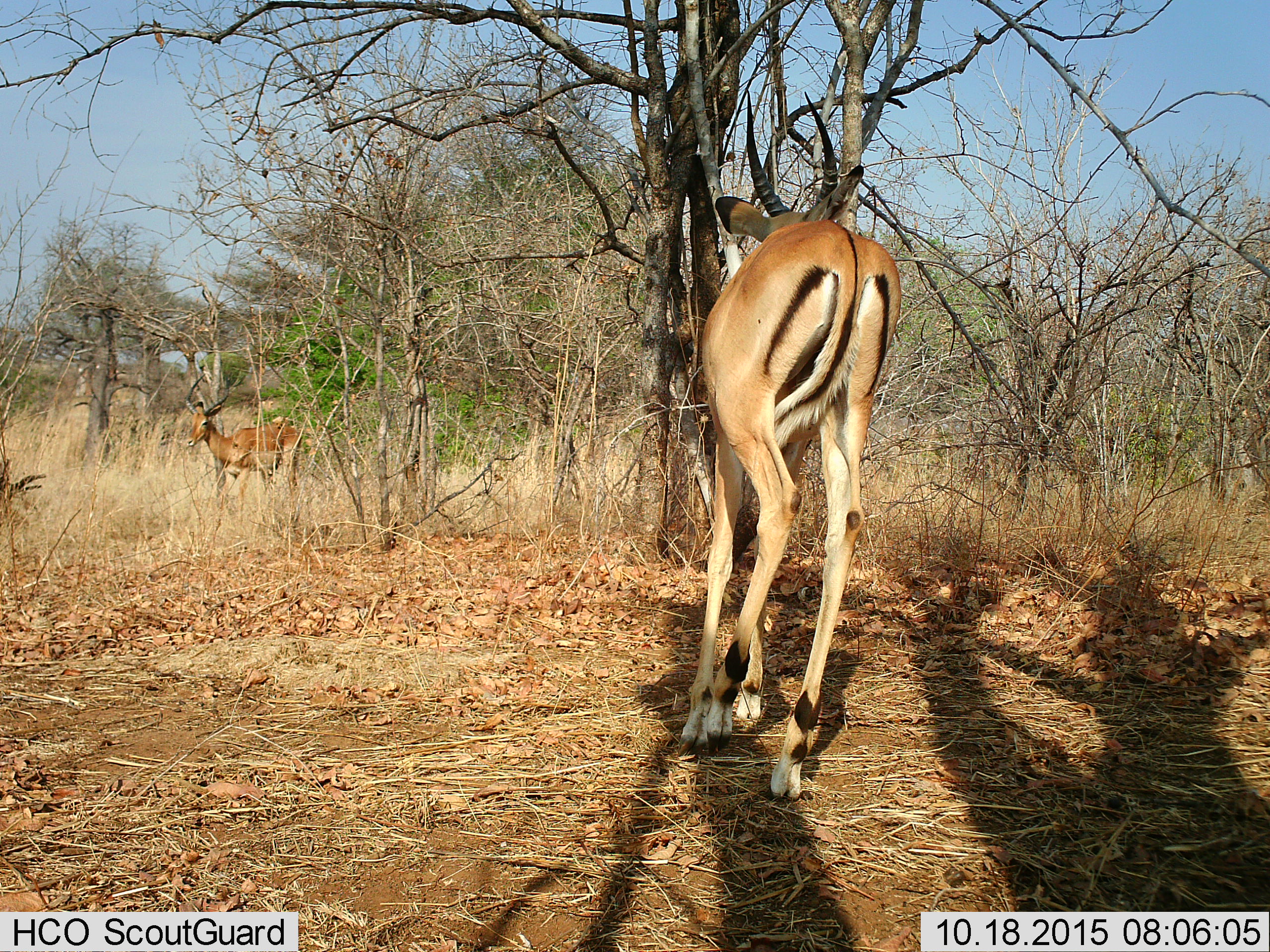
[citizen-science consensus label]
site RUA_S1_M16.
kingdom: Animalia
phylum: Chordata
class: Mammalia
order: Artiodactyla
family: Bovidae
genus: Aepyceros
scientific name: Aepyceros melampus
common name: impala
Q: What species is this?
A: Impala (Aepyceros melampus).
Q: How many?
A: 2.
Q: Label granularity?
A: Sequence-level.